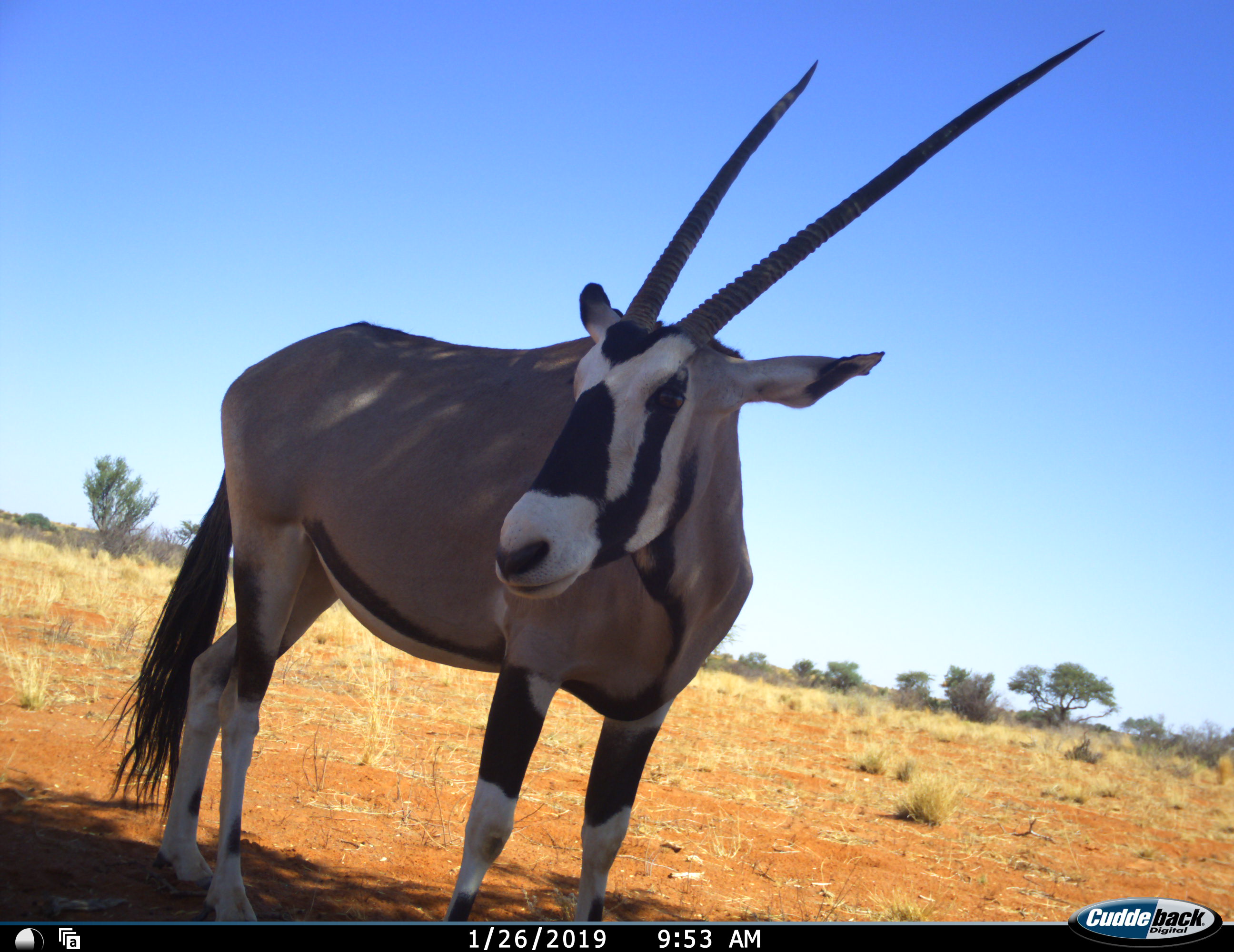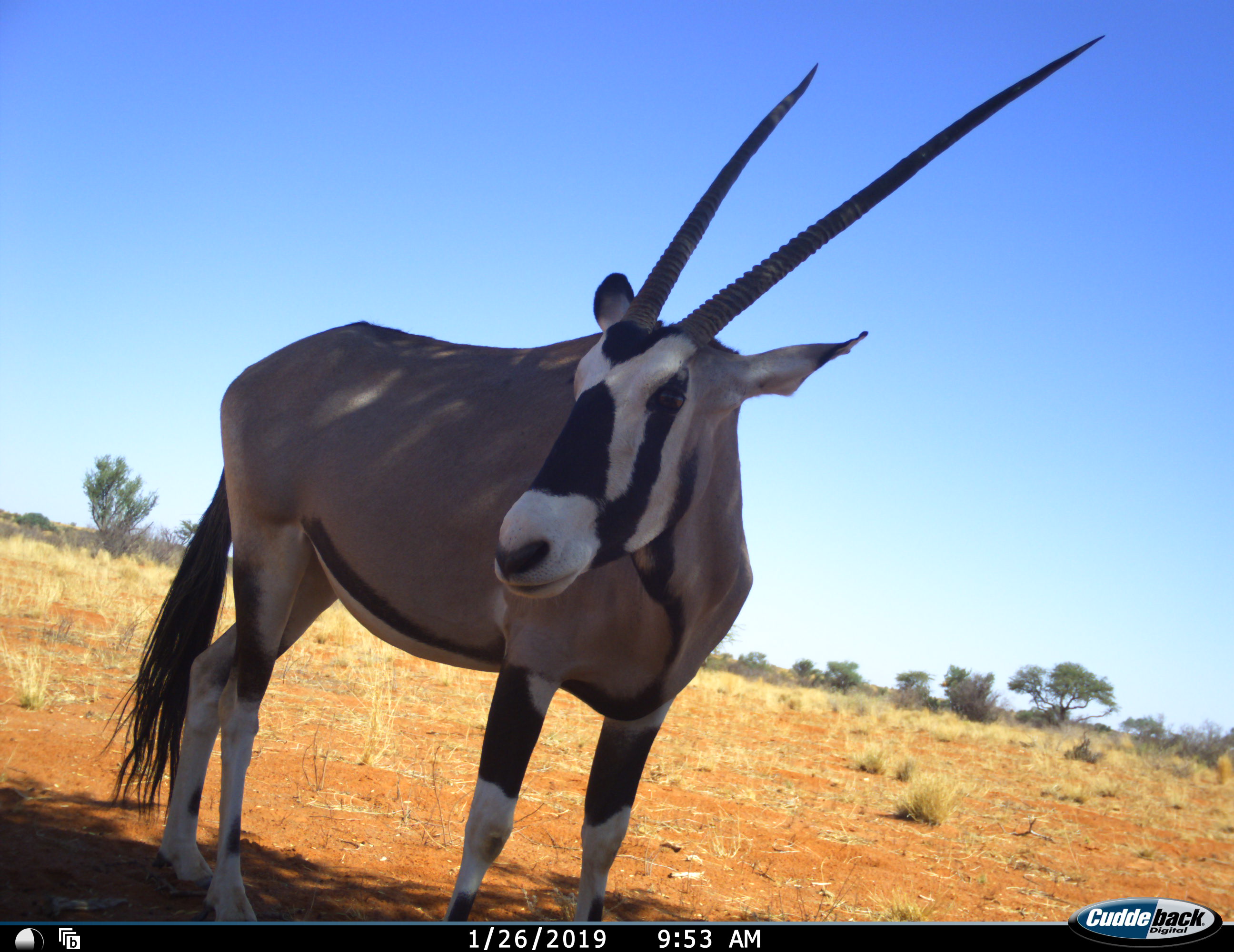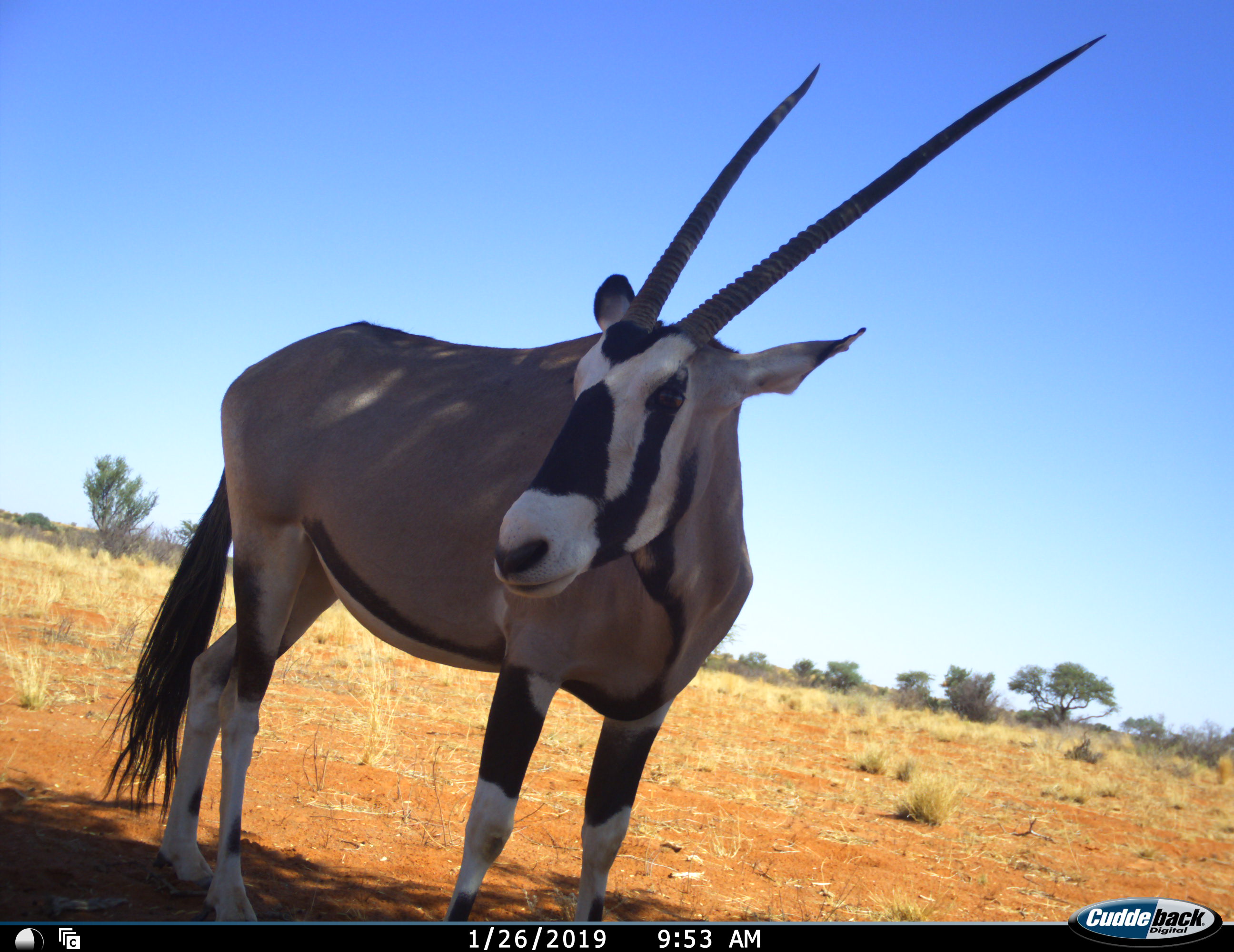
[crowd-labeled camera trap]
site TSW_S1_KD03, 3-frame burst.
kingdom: Animalia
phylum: Chordata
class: Mammalia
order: Artiodactyla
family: Bovidae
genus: Oryx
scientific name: Oryx gazella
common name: gemsbok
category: oryx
Oryx (gemsbok) (Oryx gazella), count 1. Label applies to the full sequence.